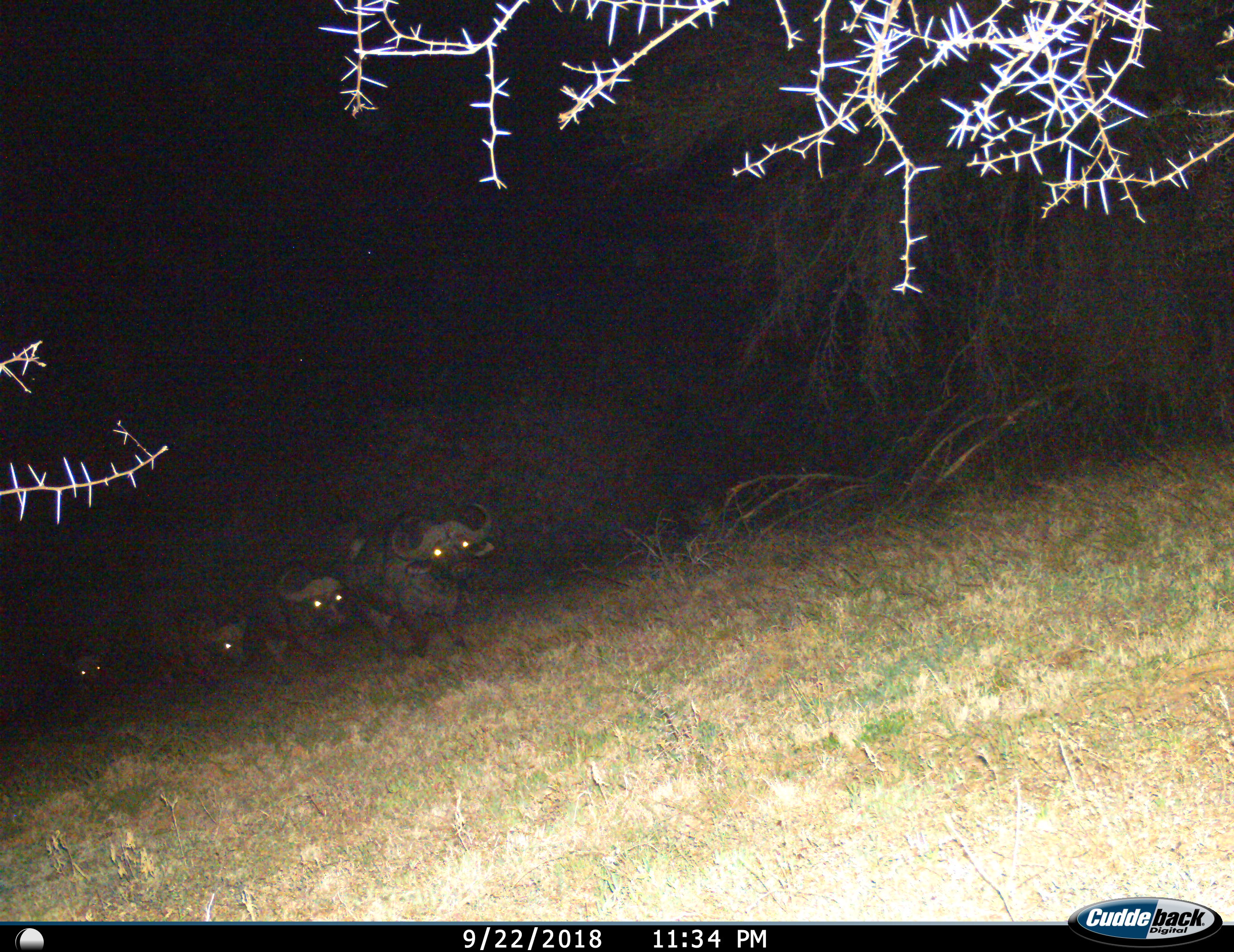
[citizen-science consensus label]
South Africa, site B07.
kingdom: Animalia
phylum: Chordata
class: Mammalia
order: Artiodactyla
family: Bovidae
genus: Syncerus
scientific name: Syncerus caffer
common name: cape buffalo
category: buffalo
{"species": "buffalo (cape buffalo) (Syncerus caffer)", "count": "4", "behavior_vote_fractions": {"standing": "0%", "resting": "0%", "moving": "100%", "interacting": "0%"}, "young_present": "0%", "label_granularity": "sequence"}